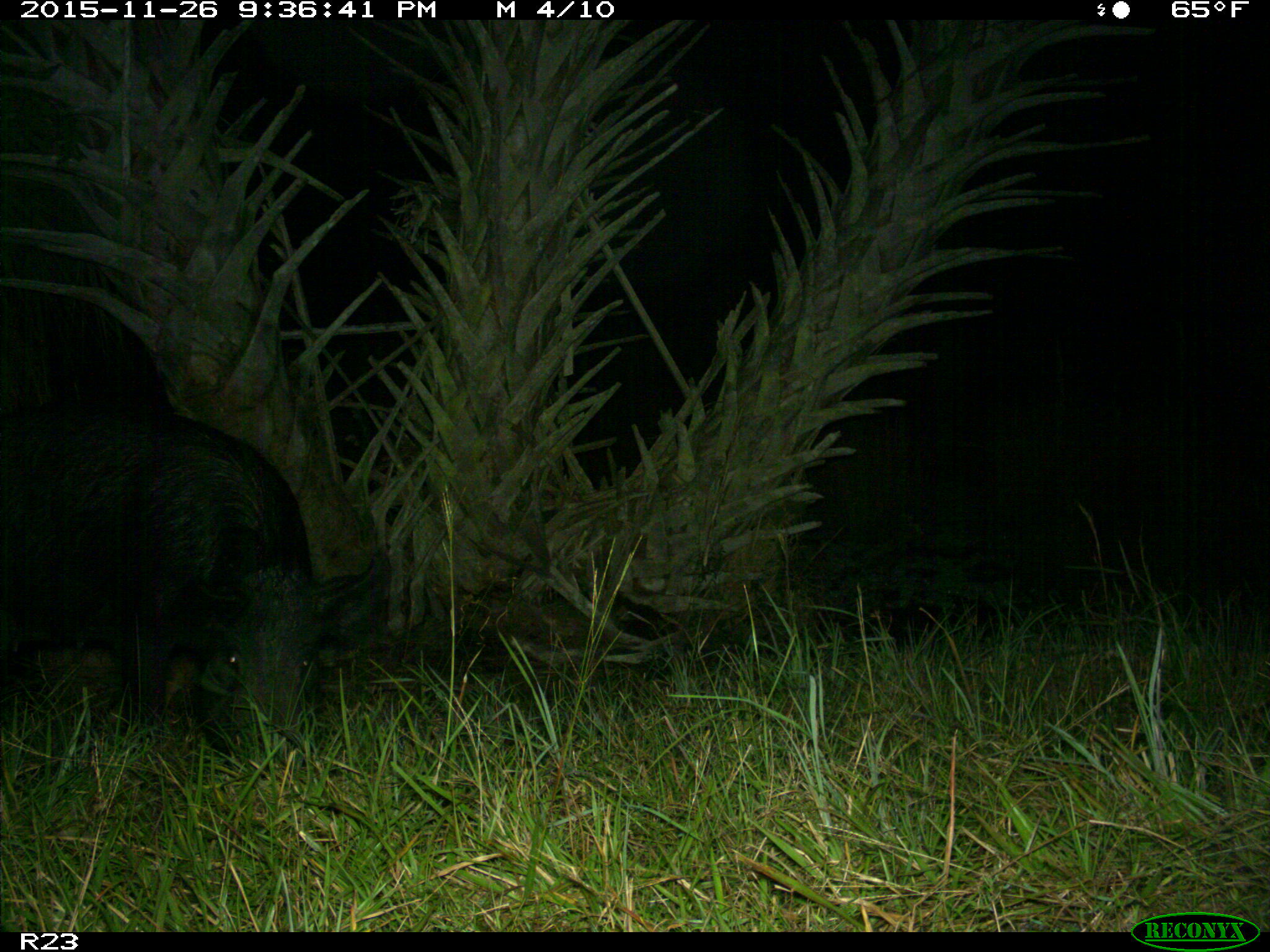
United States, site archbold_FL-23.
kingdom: Animalia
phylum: Chordata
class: Mammalia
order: Artiodactyla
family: Suidae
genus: Sus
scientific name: Sus scrofa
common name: wild boar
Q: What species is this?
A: Sus scrofa (wild boar).